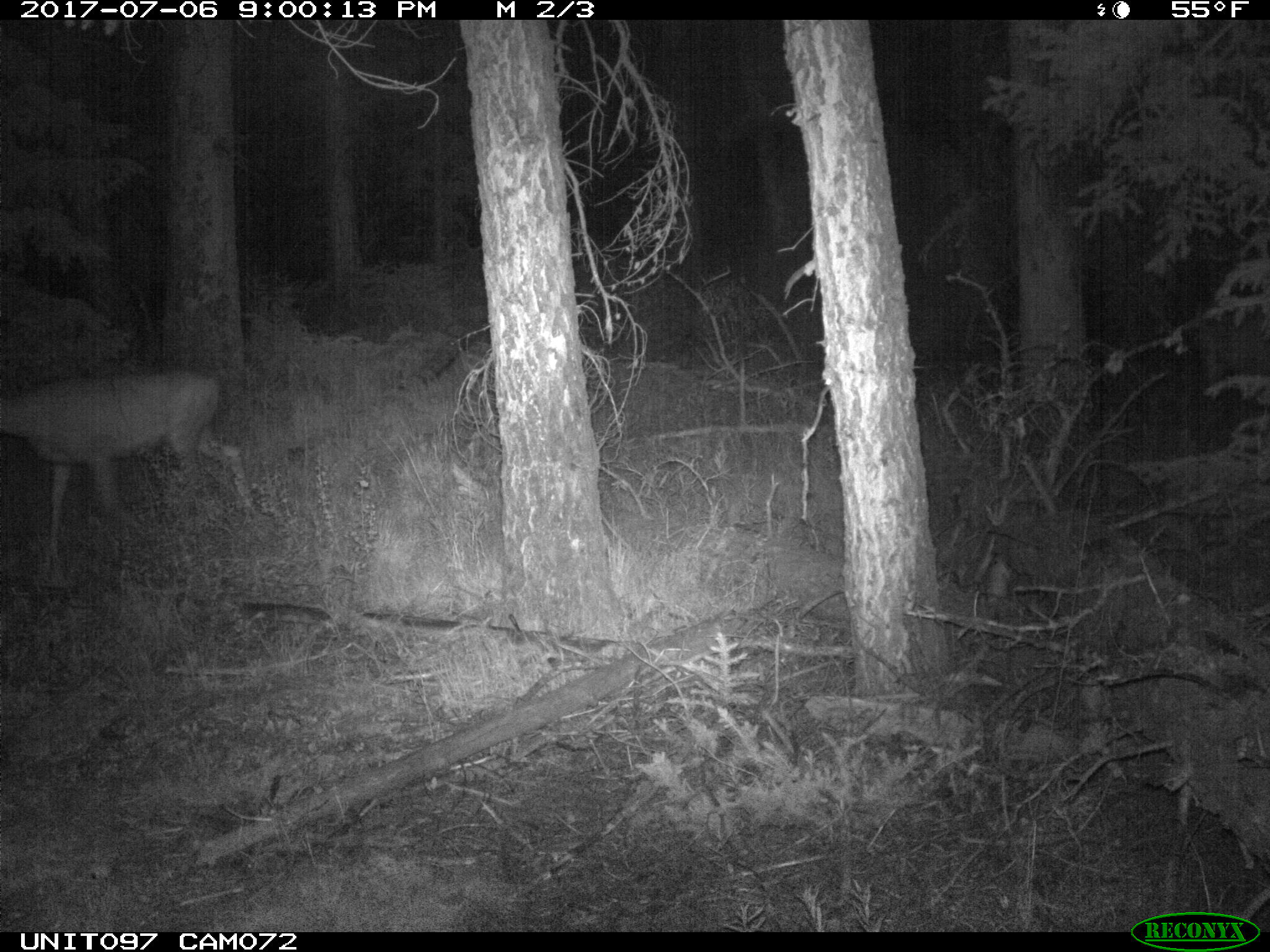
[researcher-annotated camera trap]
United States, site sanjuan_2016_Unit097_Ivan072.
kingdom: Animalia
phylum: Chordata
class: Mammalia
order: Artiodactyla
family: Cervidae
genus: Odocoileus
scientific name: Odocoileus hemionus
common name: mule deer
Odocoileus hemionus (mule deer).